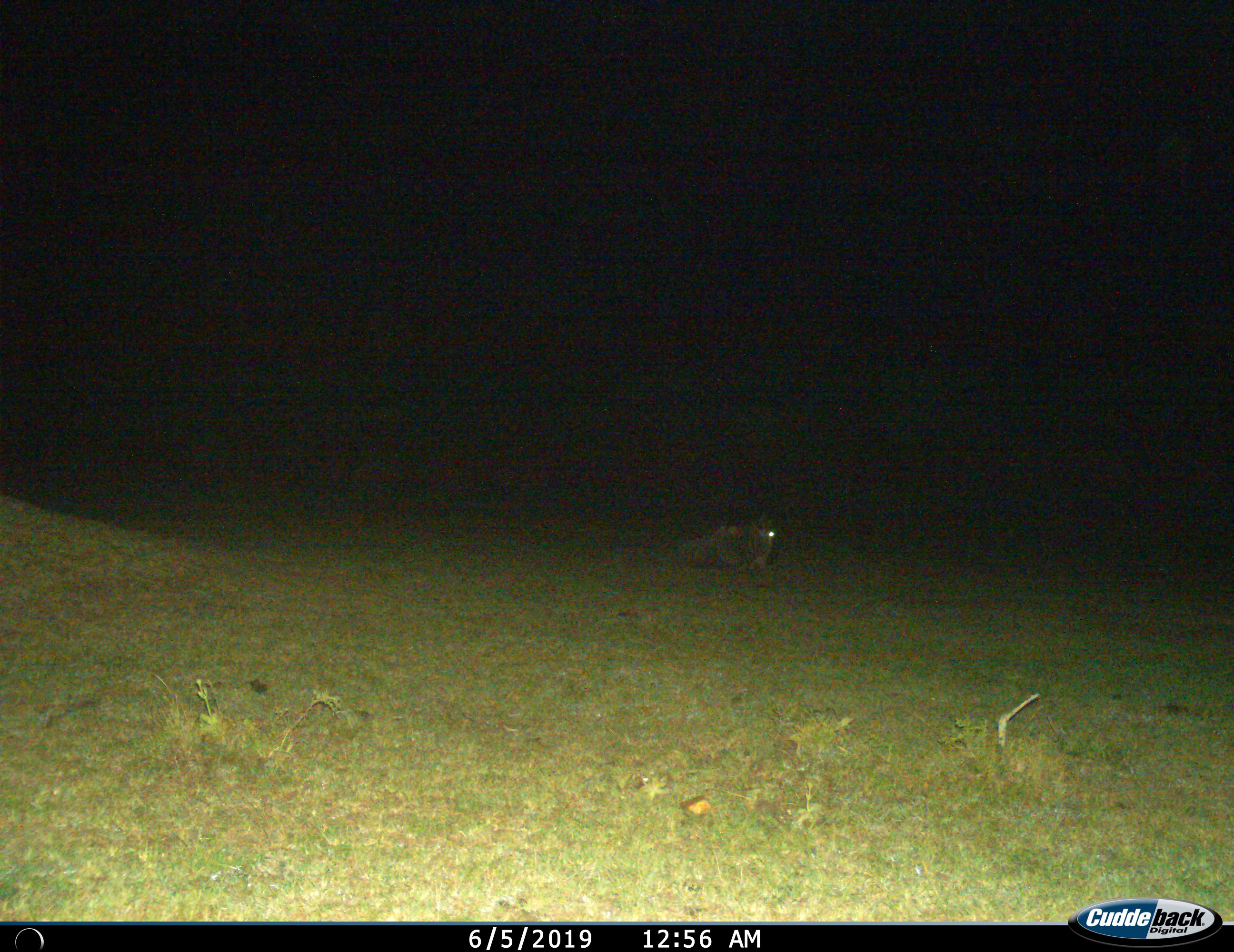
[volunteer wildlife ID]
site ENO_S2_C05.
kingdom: Animalia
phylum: Chordata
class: Mammalia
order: Artiodactyla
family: Bovidae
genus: Connochaetes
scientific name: Connochaetes taurinus taurinus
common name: blue wildebeest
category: wildebeestblue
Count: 1.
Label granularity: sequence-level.